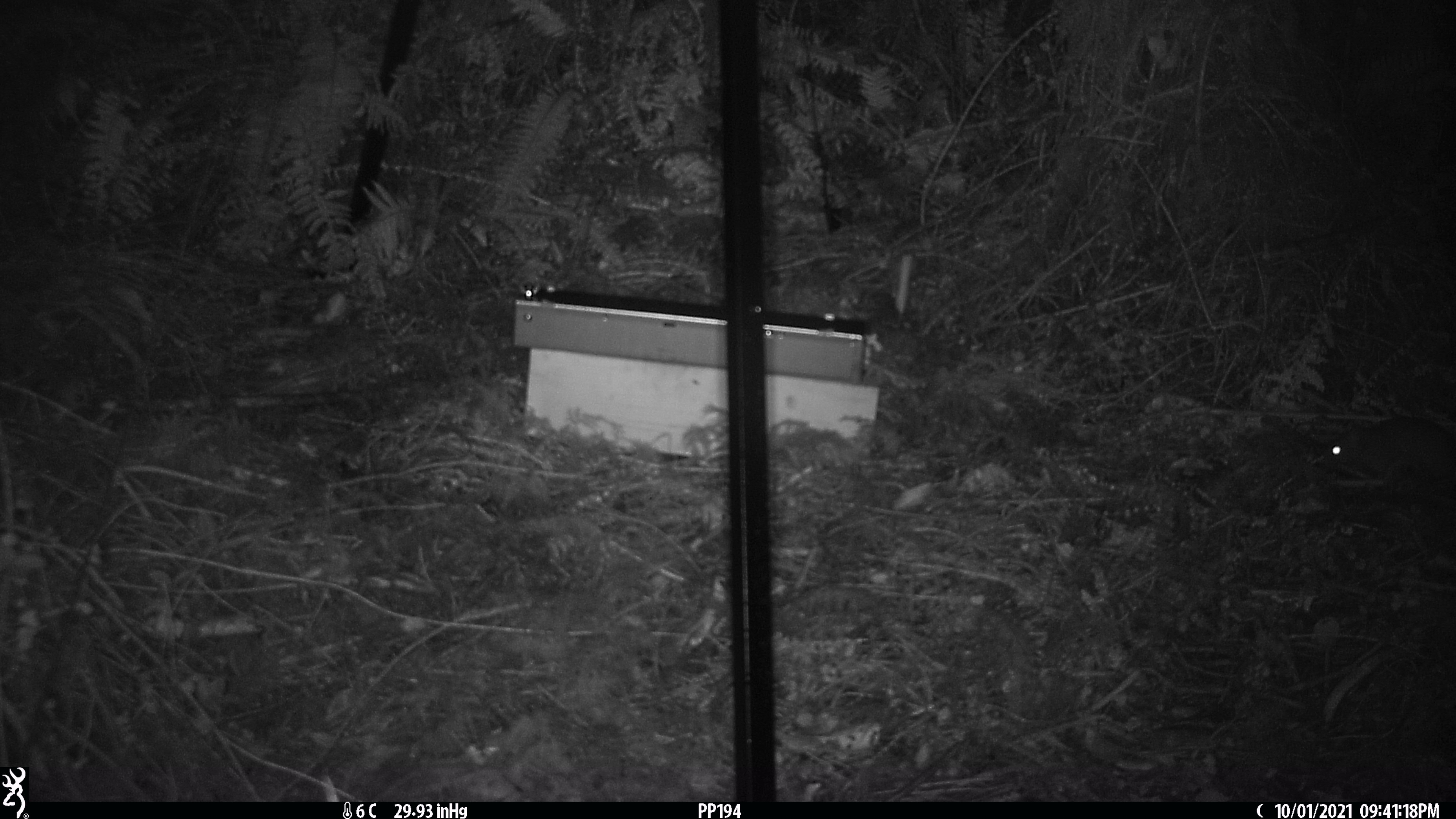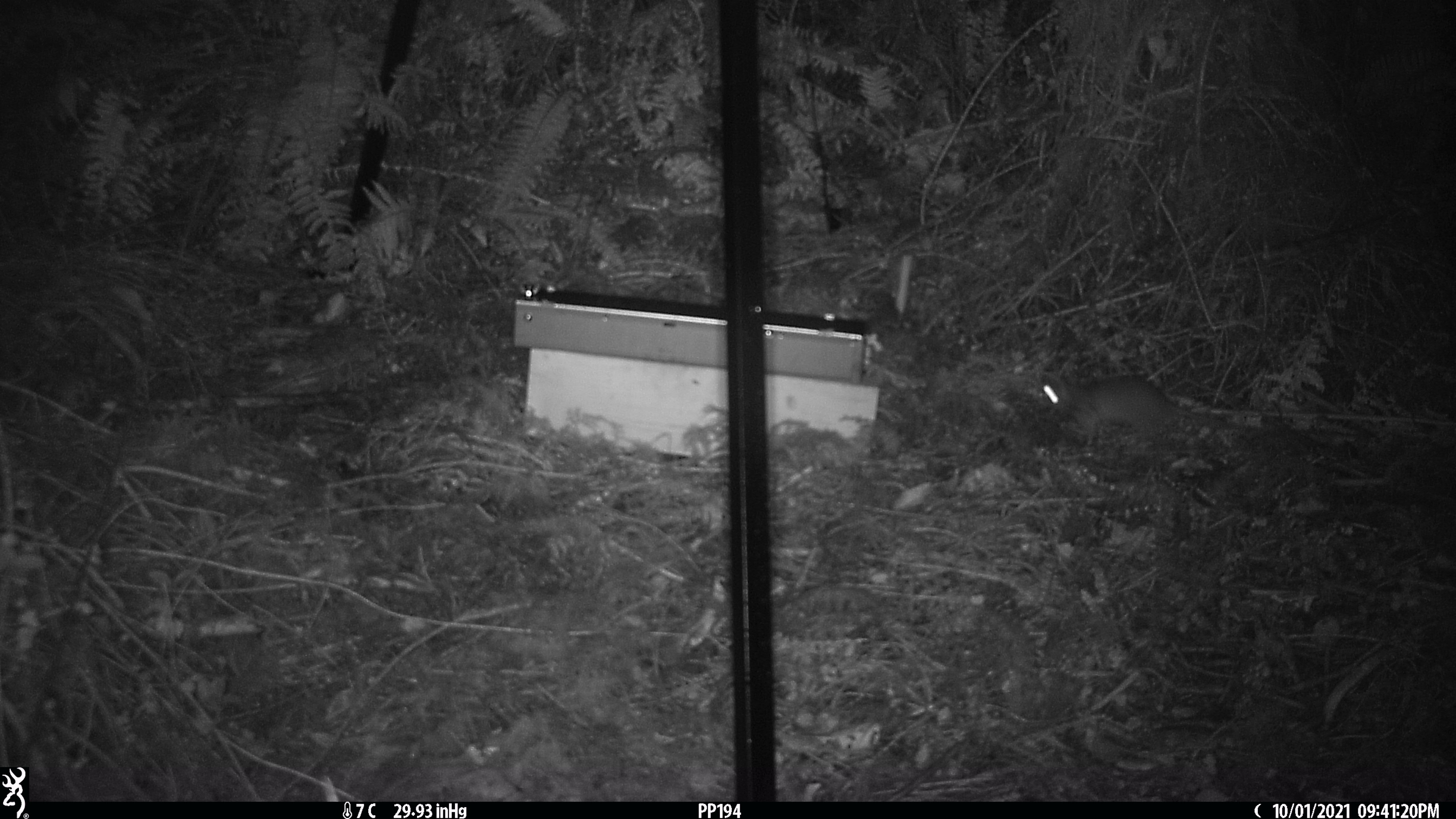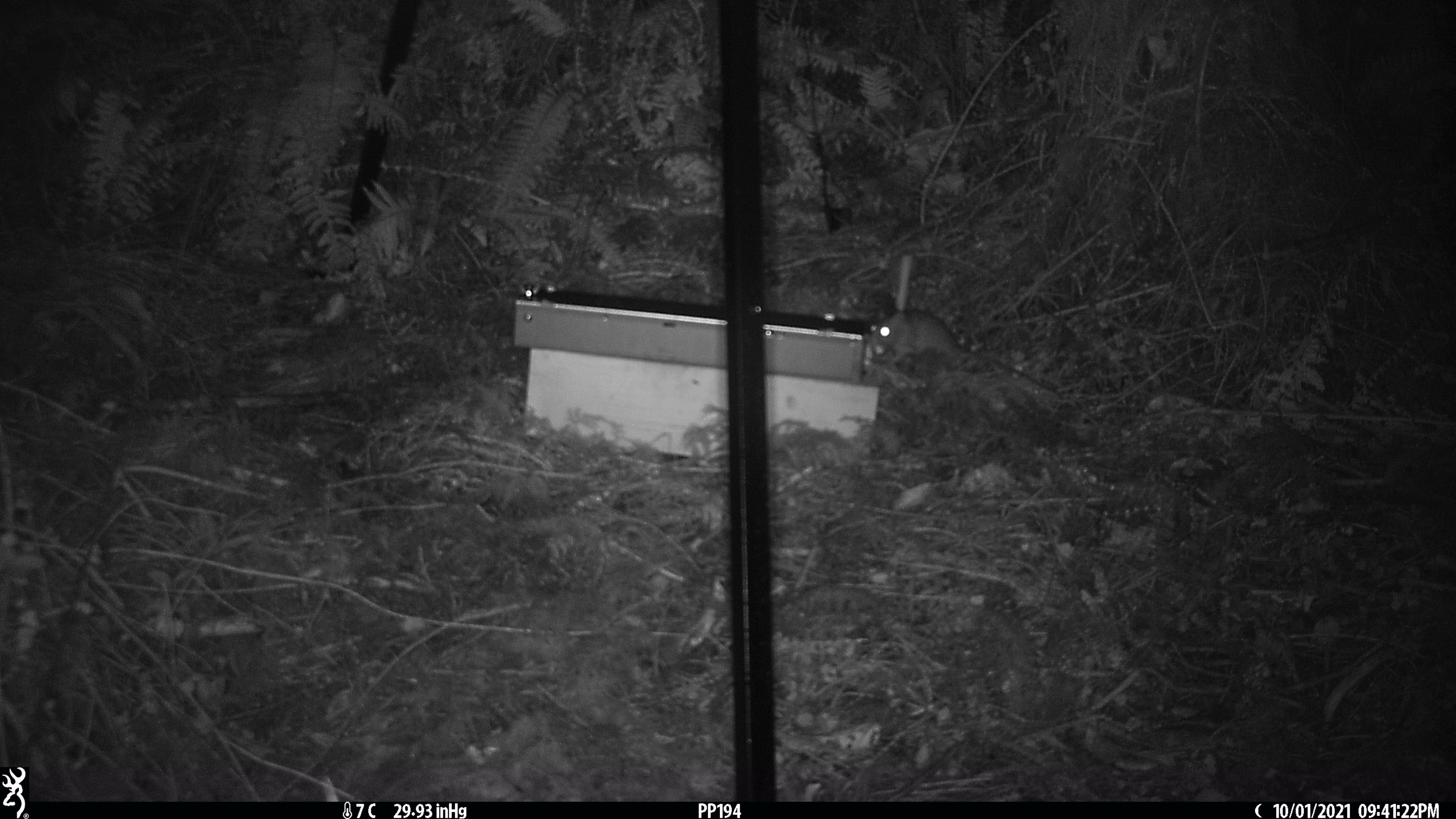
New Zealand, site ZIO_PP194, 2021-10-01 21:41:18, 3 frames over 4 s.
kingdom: Animalia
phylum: Chordata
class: Mammalia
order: Rodentia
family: Muridae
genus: Rattus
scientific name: Rattus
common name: rat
Rat (Rattus).